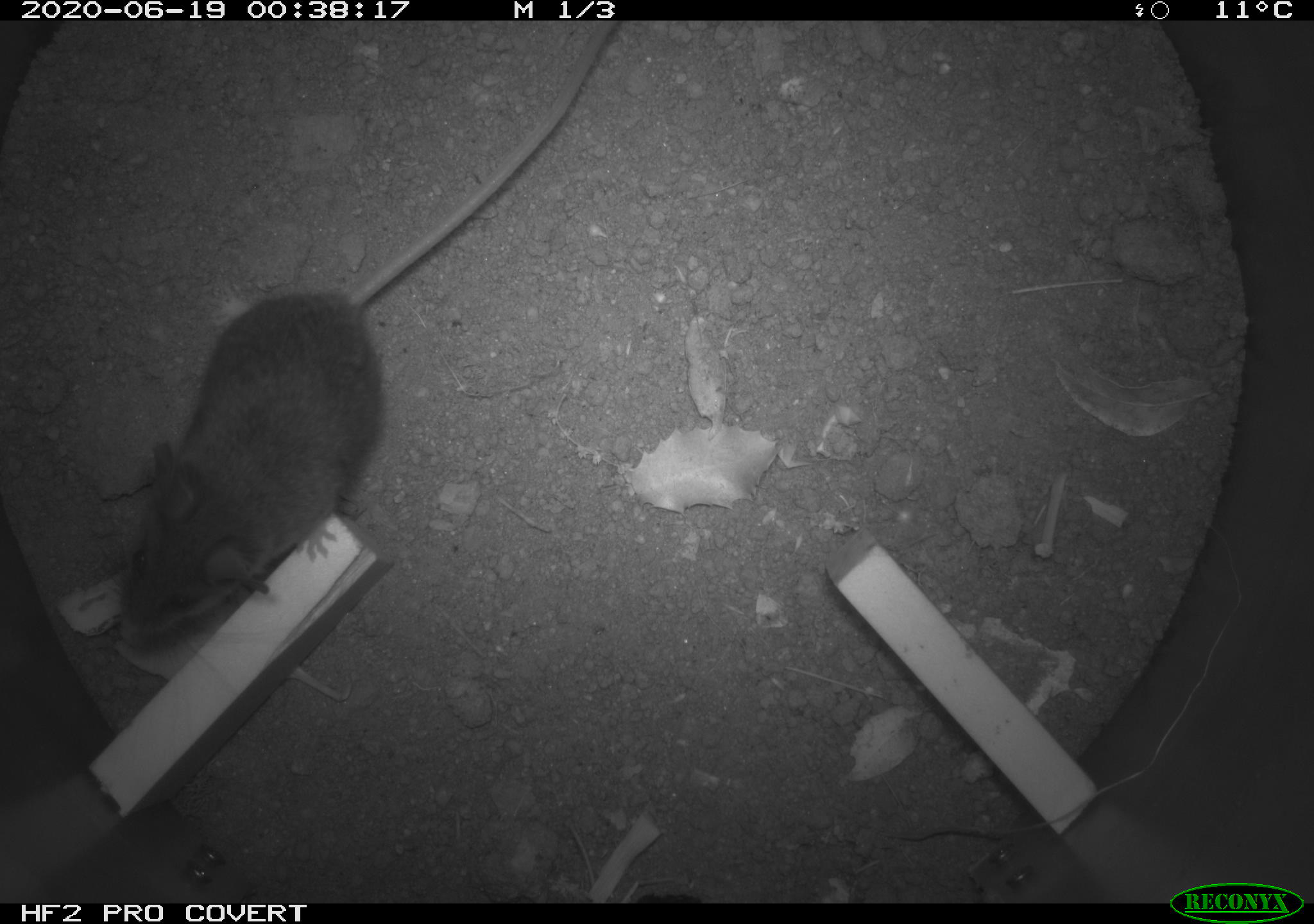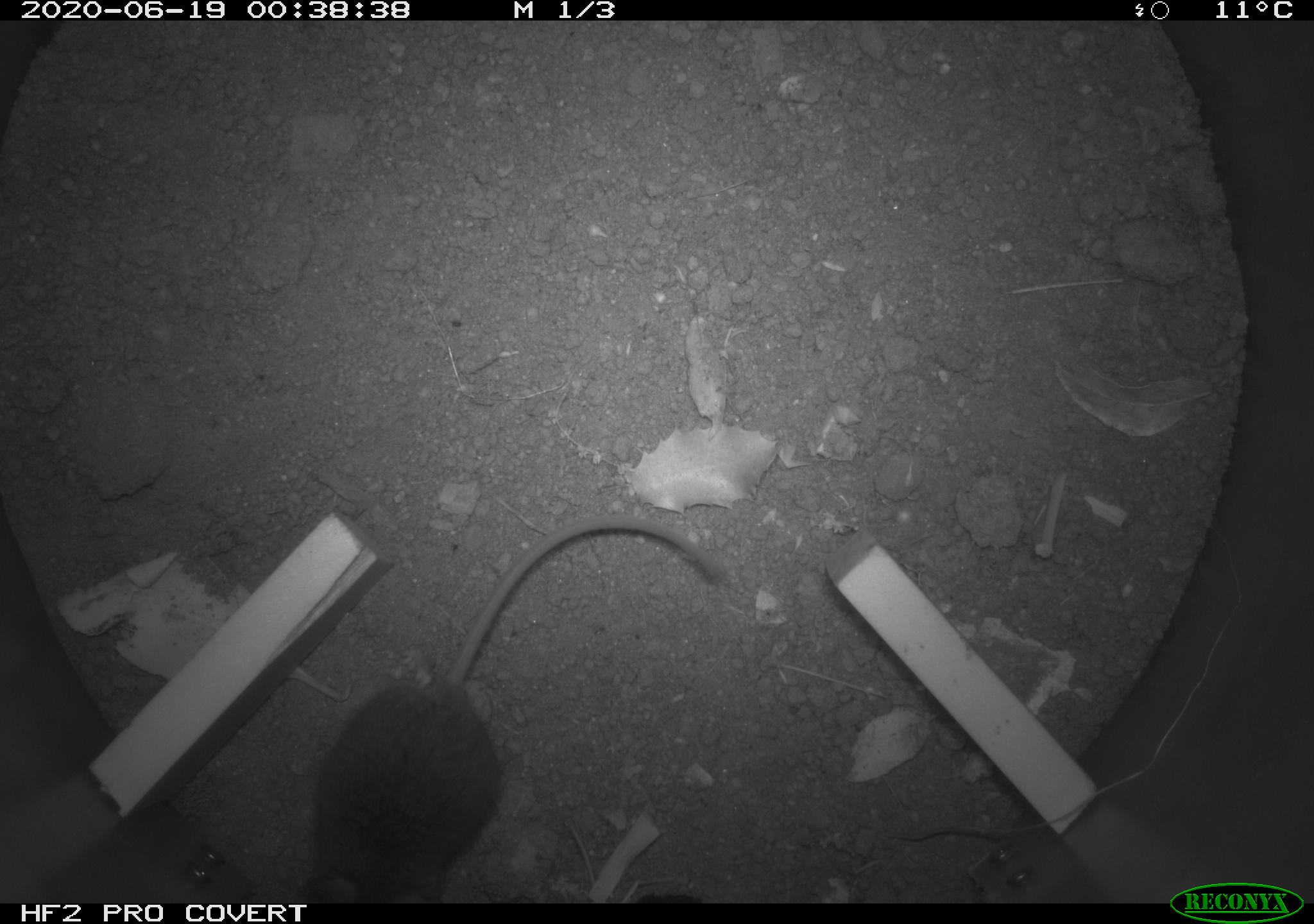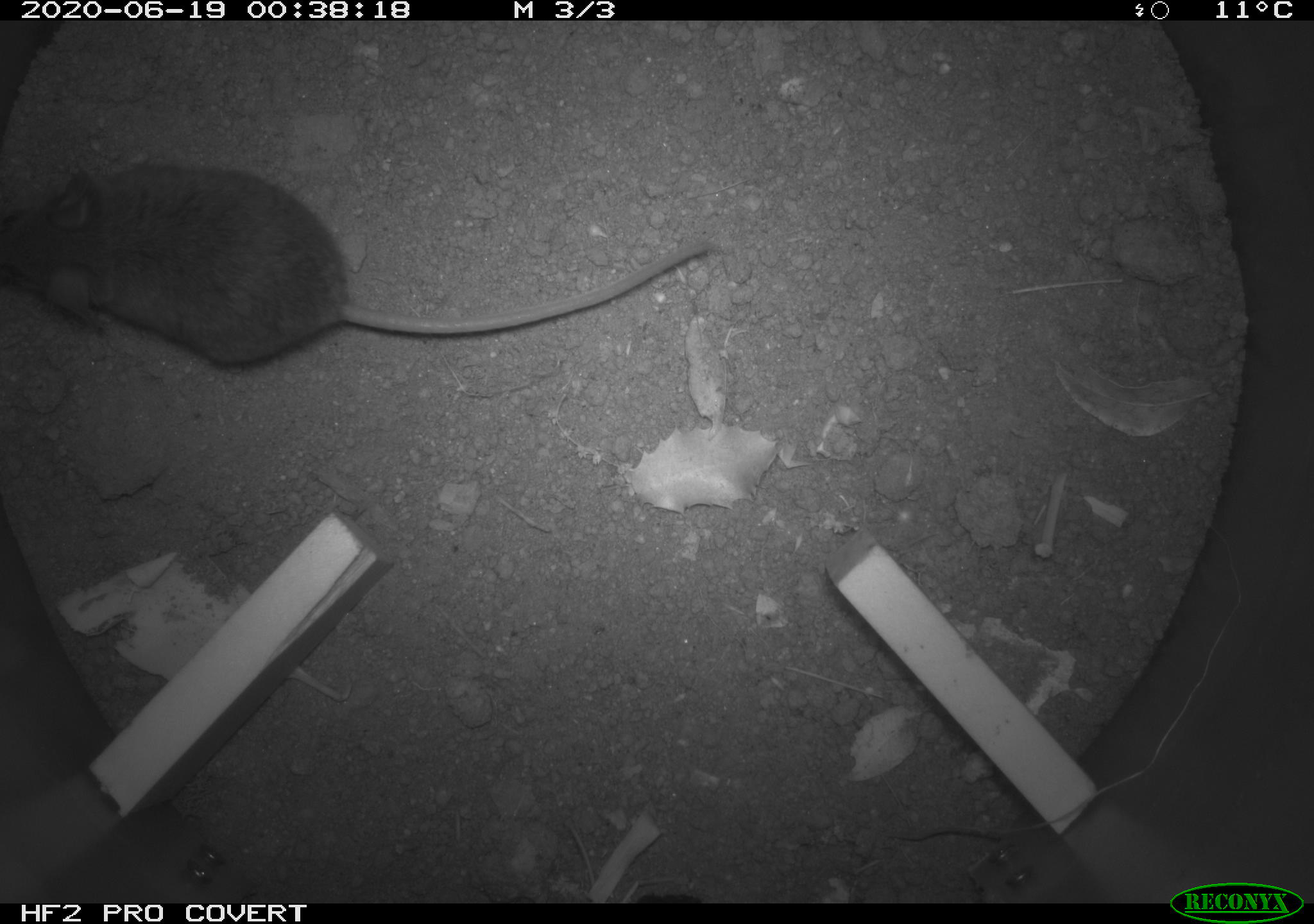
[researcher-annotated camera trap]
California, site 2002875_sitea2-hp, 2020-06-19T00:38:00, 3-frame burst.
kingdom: Animalia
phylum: Chordata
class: Mammalia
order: Rodentia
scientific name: Rodentia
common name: mouse species